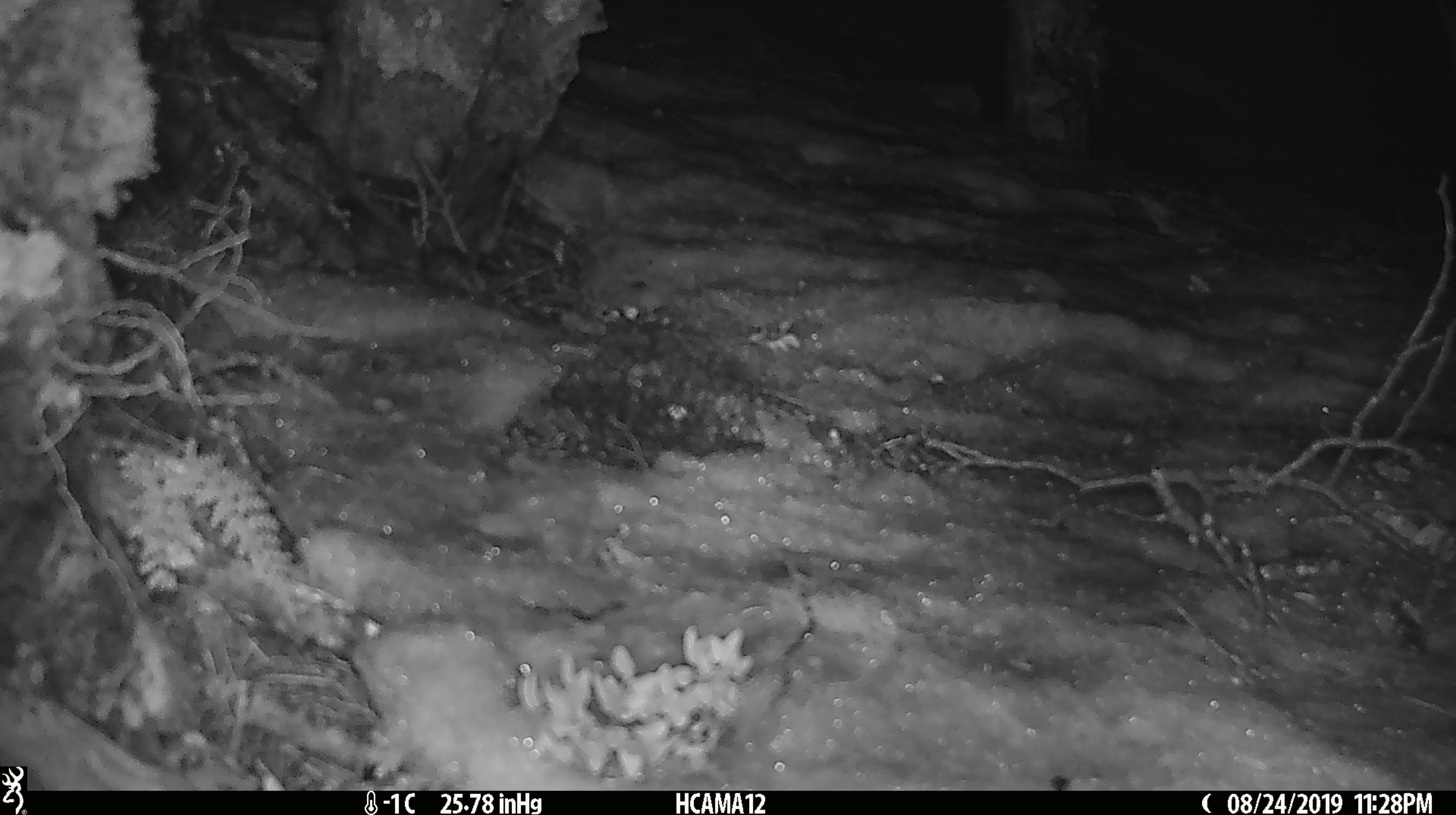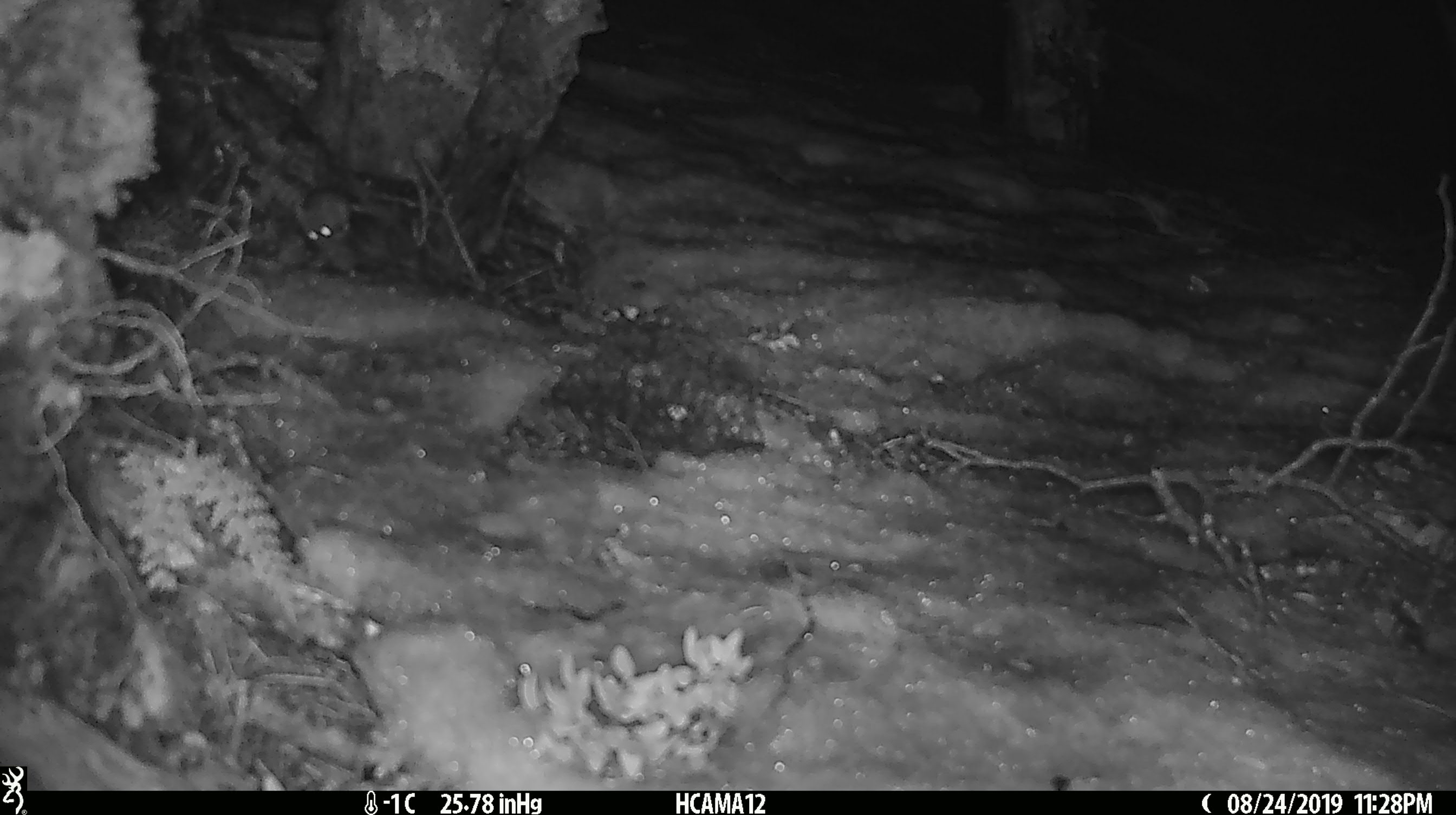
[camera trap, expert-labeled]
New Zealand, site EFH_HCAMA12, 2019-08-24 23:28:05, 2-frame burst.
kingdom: Animalia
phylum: Chordata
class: Mammalia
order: Rodentia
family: Muridae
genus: Mus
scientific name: Mus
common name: mouse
Mouse (Mus).